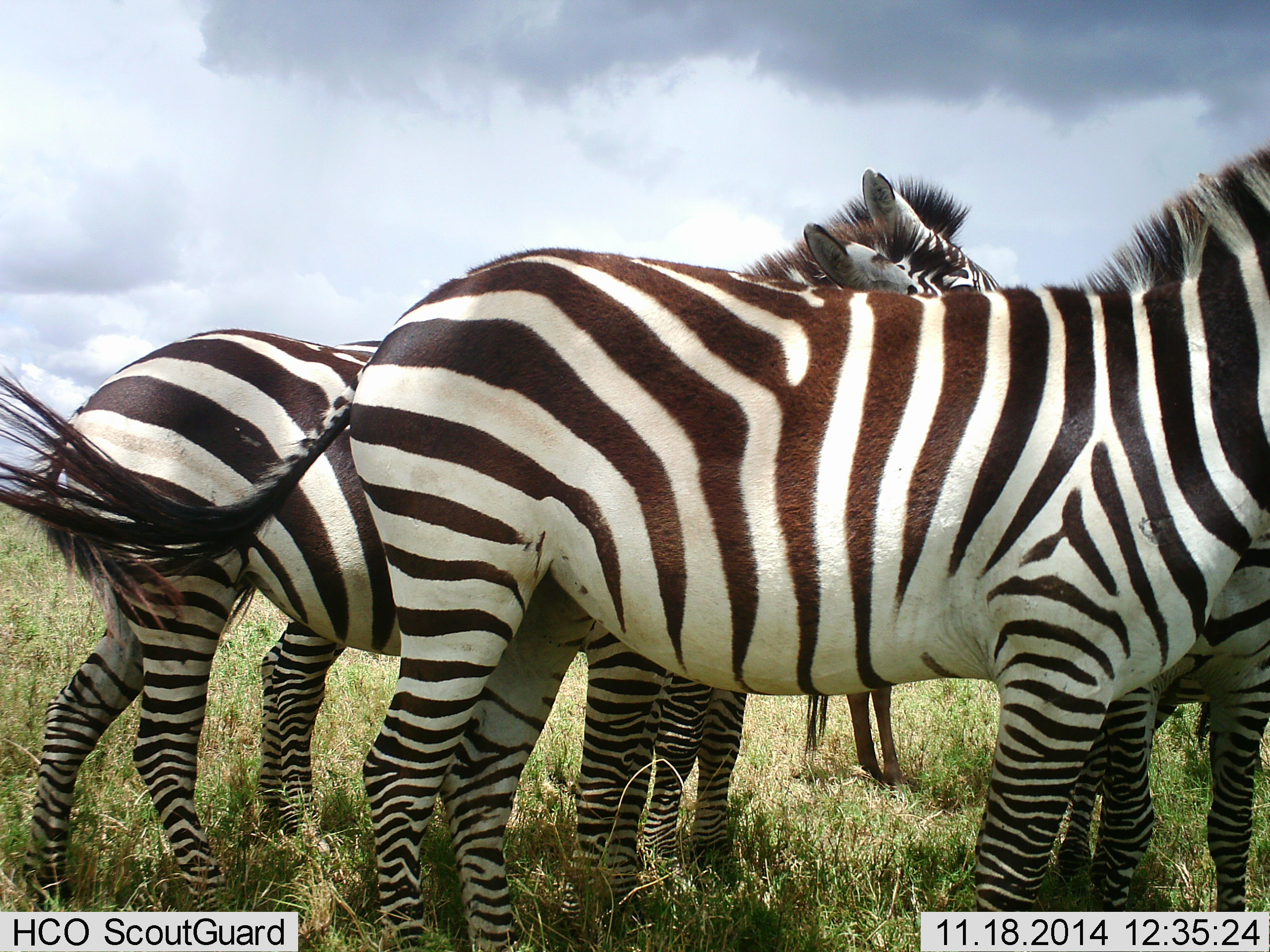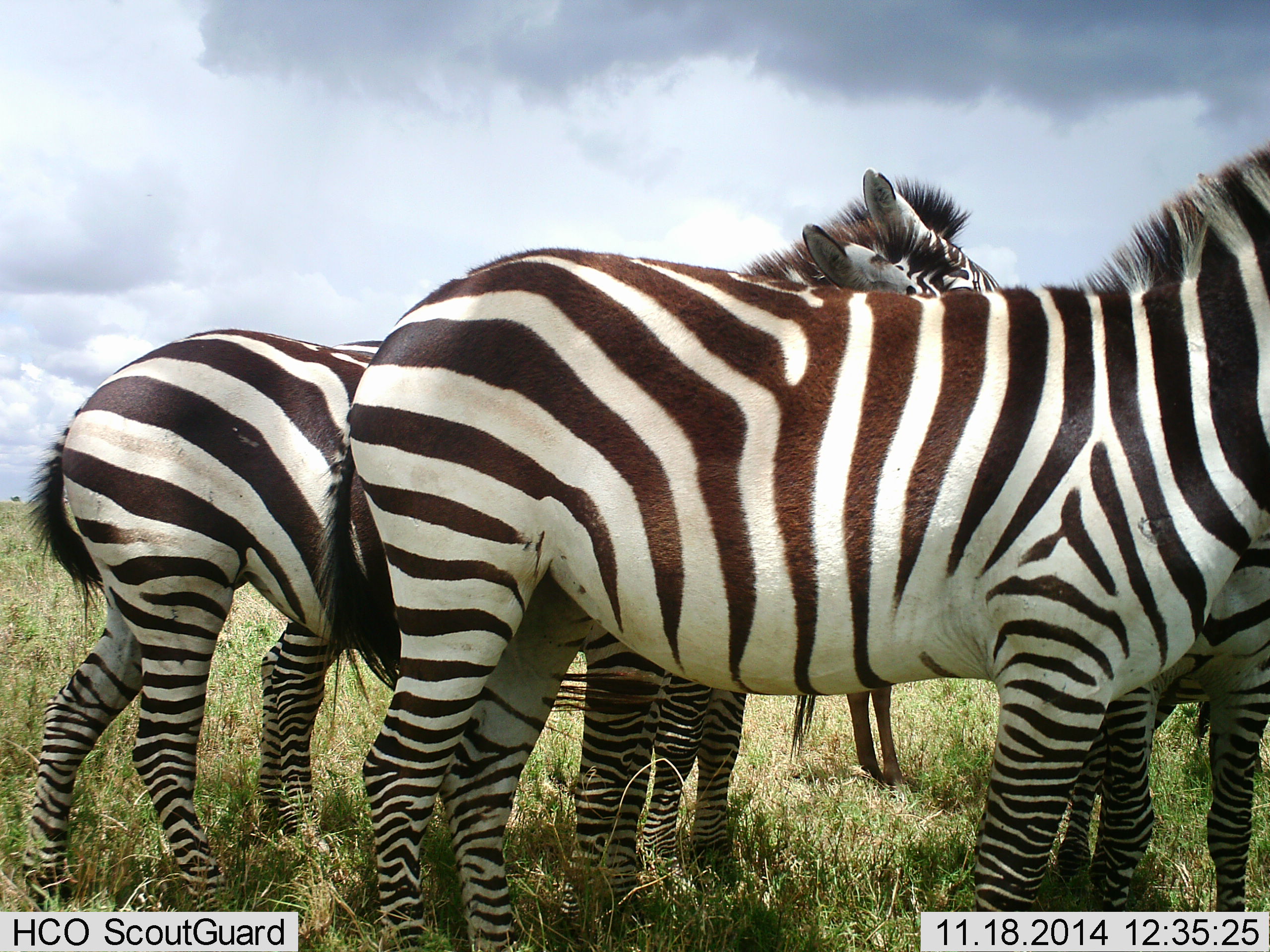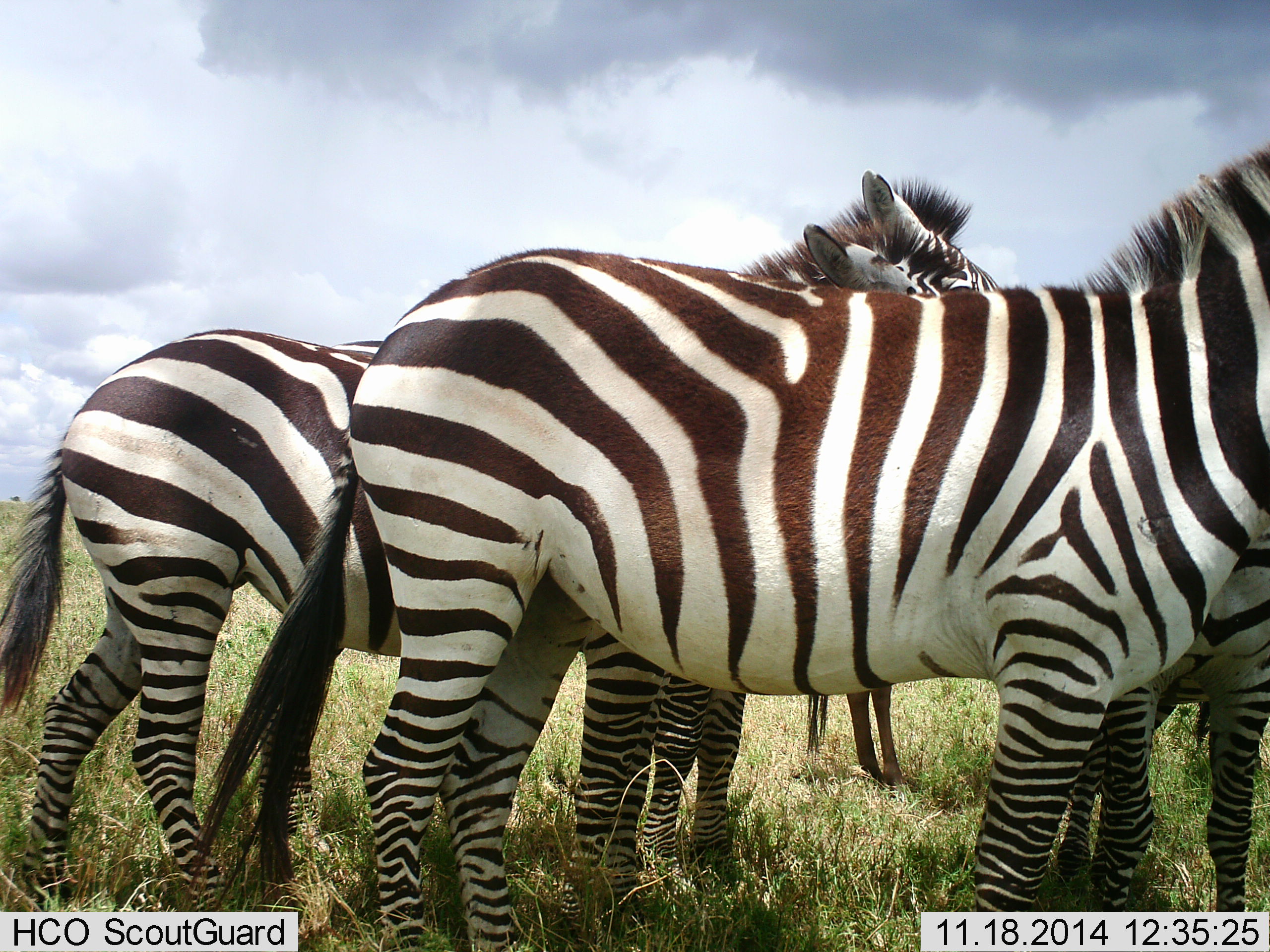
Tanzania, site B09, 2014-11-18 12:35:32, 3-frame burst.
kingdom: Animalia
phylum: Chordata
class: Mammalia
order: Perissodactyla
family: Equidae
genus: Equus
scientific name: Equus quagga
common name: plains zebra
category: zebra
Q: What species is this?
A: Zebra (plains zebra) (Equus quagga).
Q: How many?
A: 4.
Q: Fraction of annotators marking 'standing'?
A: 83%.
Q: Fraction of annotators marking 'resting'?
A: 8%.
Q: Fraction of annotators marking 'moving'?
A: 0%.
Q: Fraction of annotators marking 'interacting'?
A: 8%.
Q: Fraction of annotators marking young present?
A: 8%.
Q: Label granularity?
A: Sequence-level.